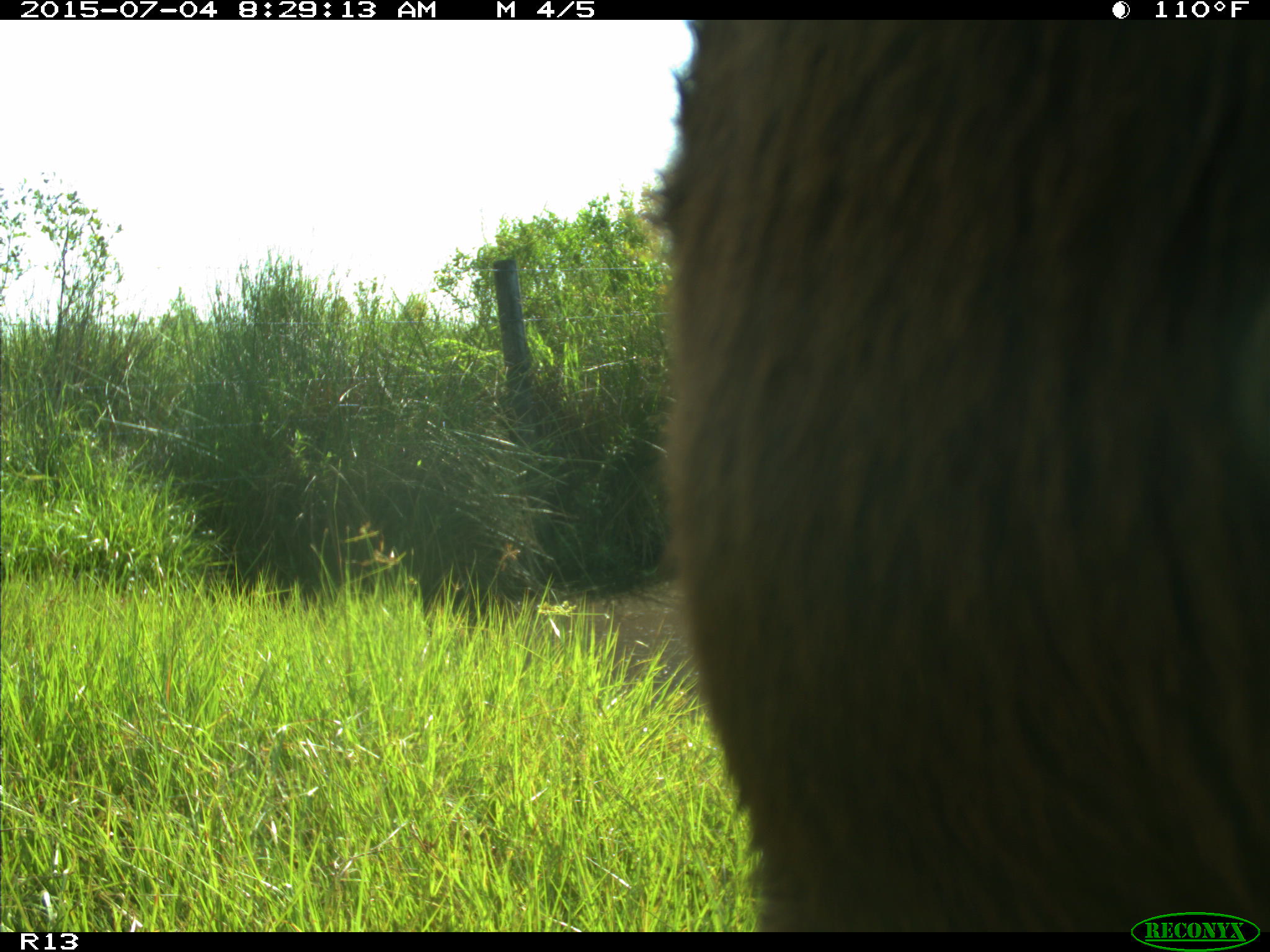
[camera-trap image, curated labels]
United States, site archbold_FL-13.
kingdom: Animalia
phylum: Chordata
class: Mammalia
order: Artiodactyla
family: Bovidae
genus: Bos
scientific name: Bos taurus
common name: domestic cow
Bos taurus (domestic cow).